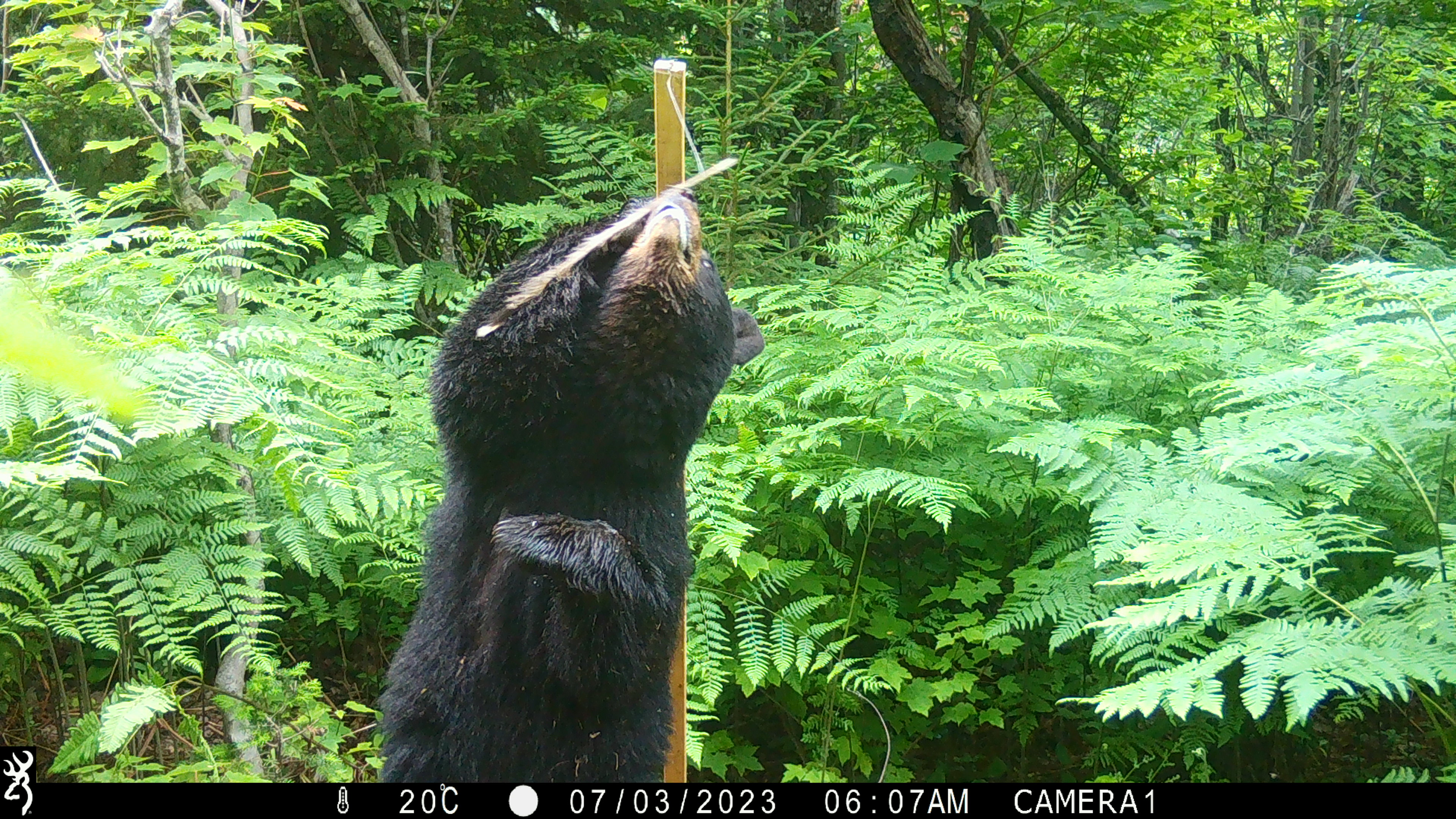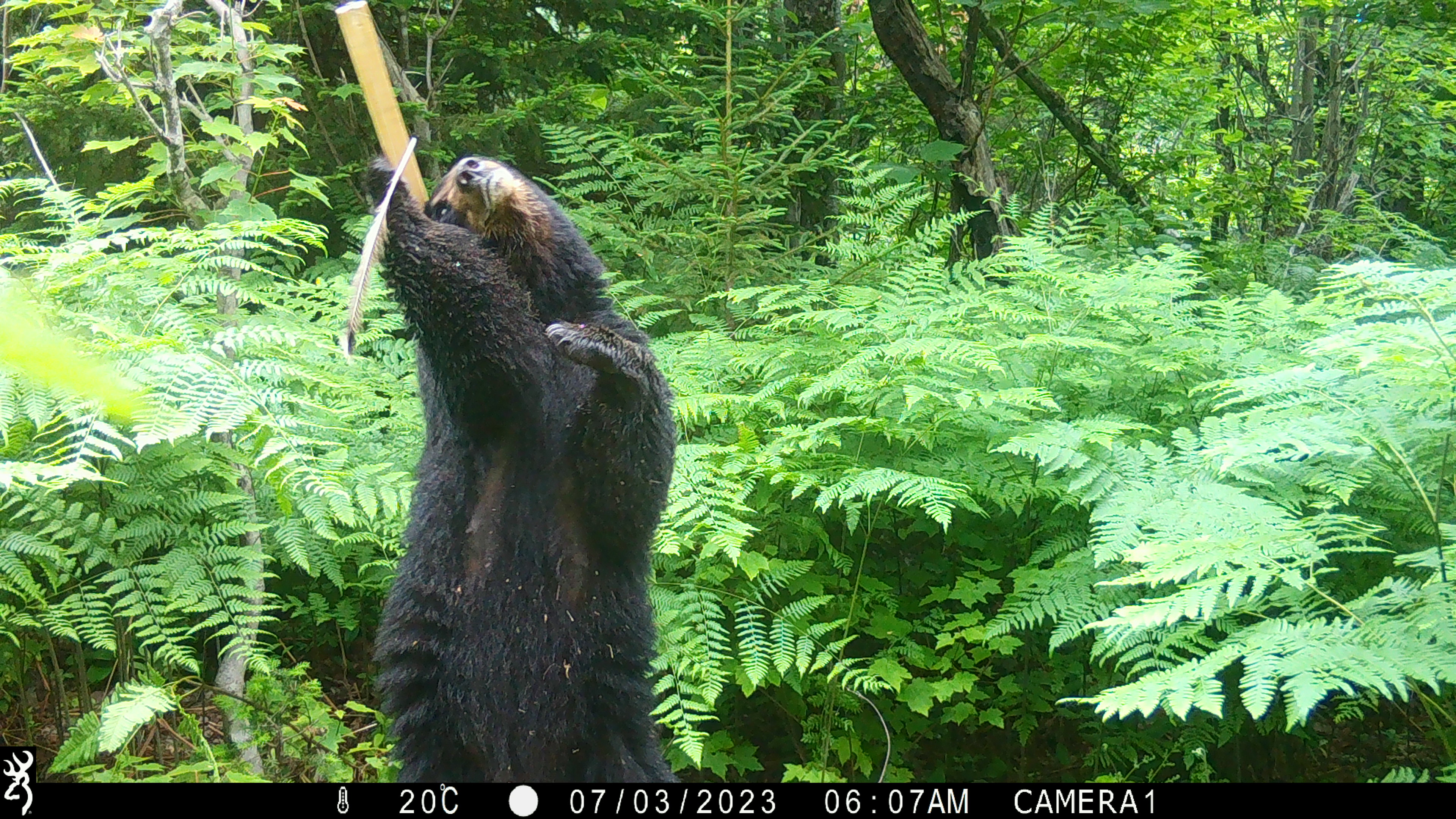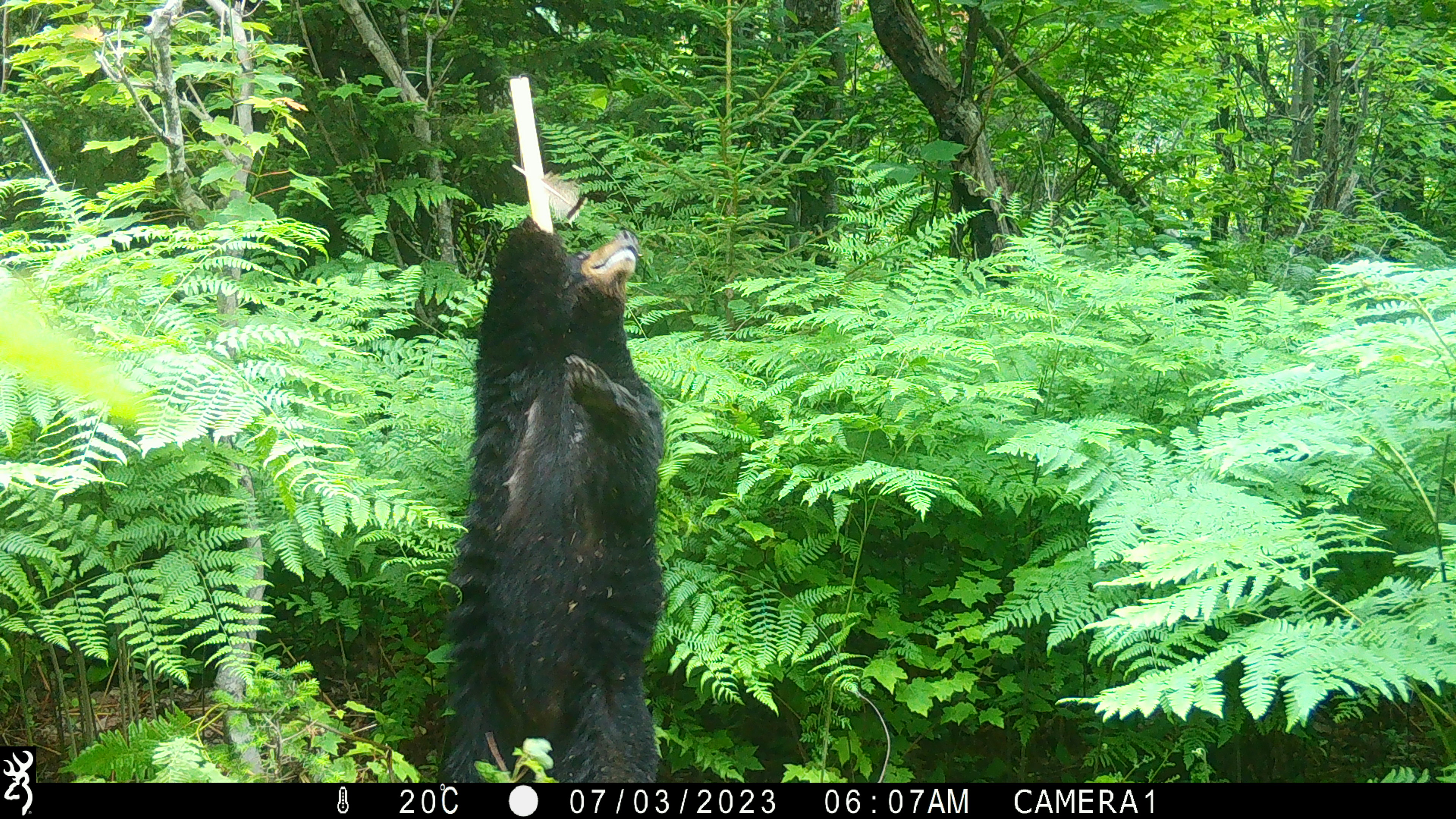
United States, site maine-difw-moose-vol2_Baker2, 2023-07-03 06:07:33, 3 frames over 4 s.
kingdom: Animalia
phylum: Chordata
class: Mammalia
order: Carnivora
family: Ursidae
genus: Ursus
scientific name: Ursus americanus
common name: black bear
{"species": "black bear (Ursus americanus)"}